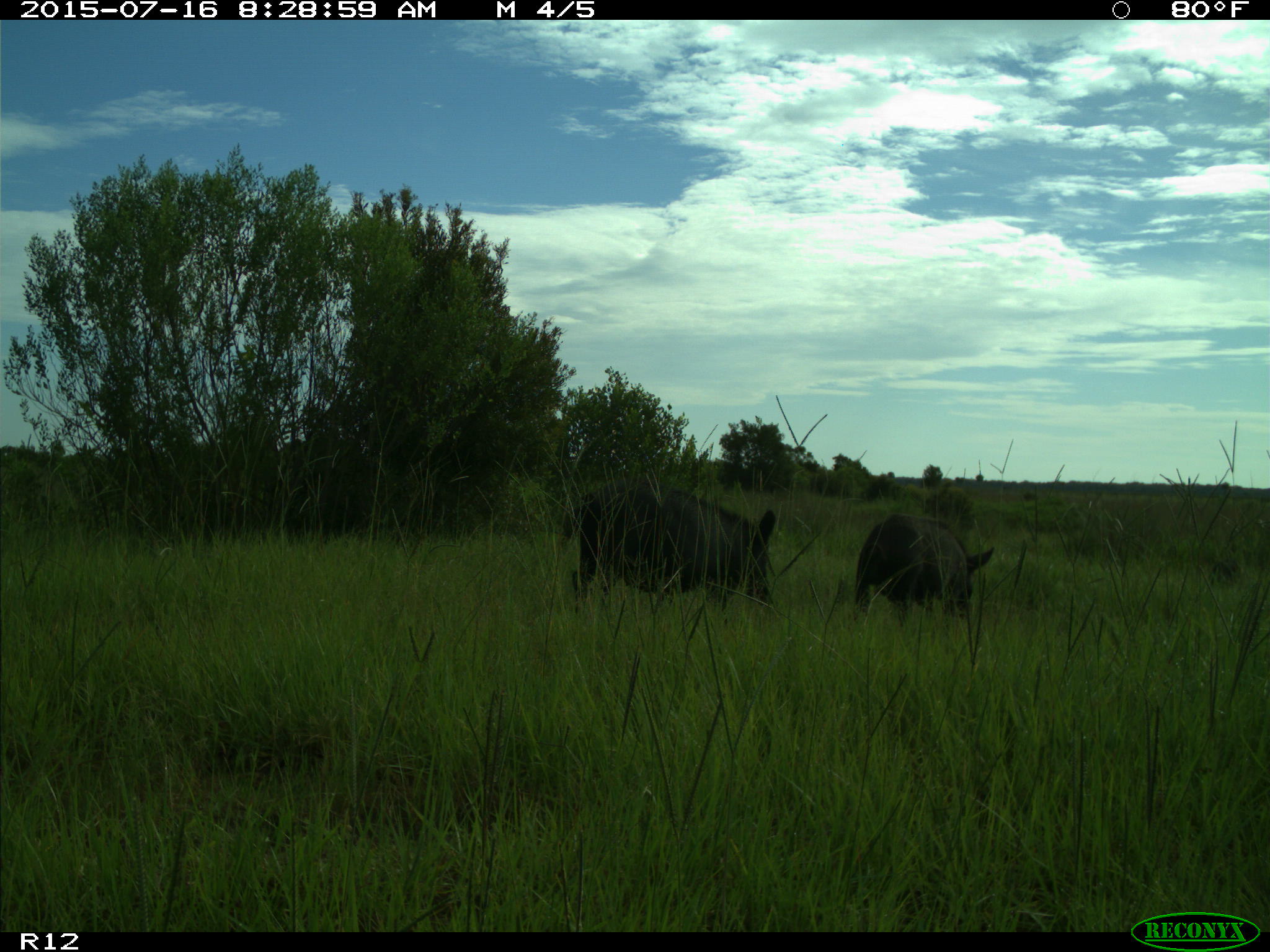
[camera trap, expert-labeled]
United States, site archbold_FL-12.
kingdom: Animalia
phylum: Chordata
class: Mammalia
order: Artiodactyla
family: Suidae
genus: Sus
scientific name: Sus scrofa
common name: wild boar